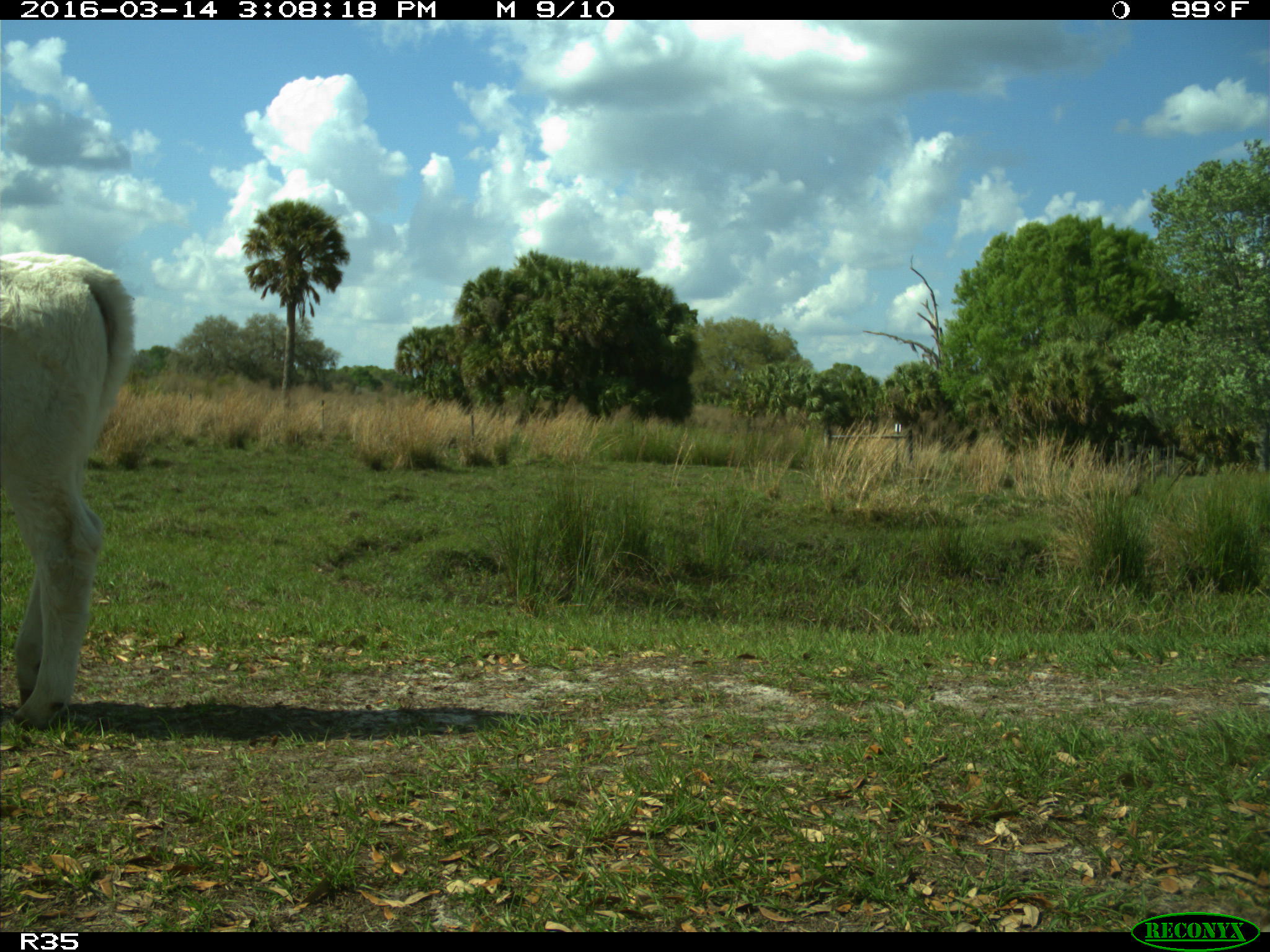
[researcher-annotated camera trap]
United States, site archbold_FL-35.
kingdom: Animalia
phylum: Chordata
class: Mammalia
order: Artiodactyla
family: Bovidae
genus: Bos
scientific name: Bos taurus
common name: domestic cow